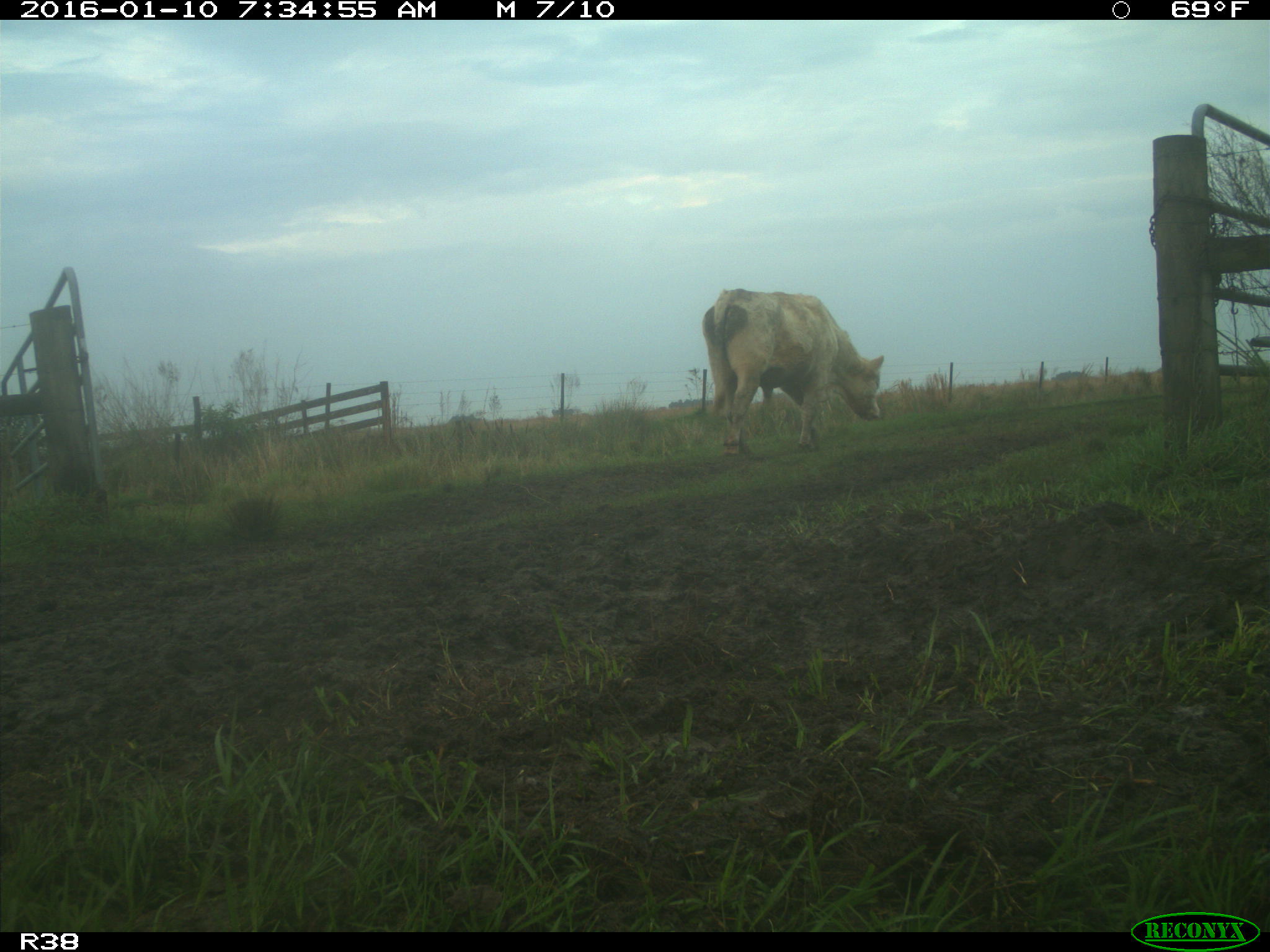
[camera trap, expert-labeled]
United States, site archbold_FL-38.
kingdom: Animalia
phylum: Chordata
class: Mammalia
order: Artiodactyla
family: Bovidae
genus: Bos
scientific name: Bos taurus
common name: domestic cow